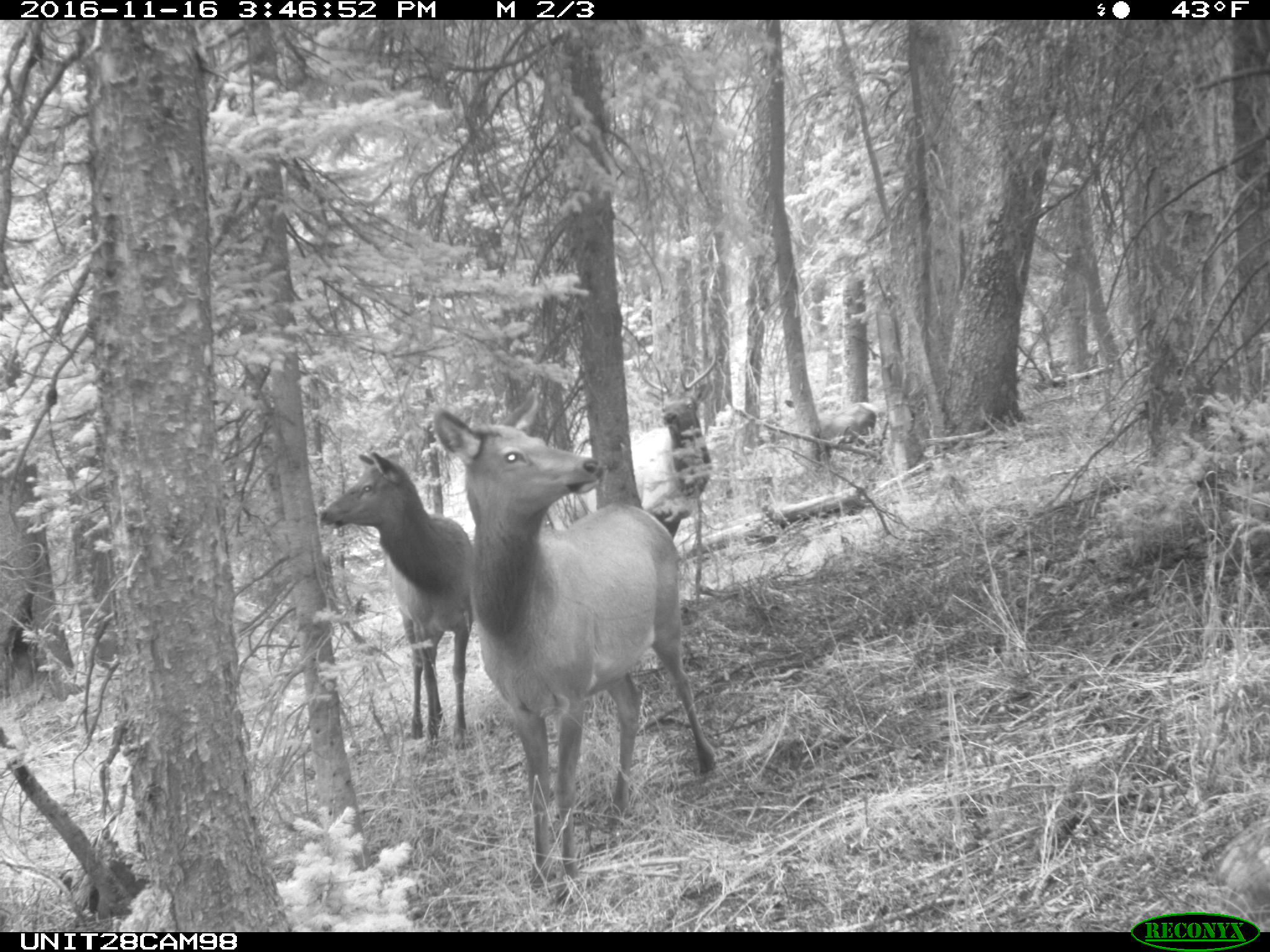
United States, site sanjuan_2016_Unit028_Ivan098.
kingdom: Animalia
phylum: Chordata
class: Mammalia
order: Artiodactyla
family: Cervidae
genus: Cervus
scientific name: Cervus elaphus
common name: red deer